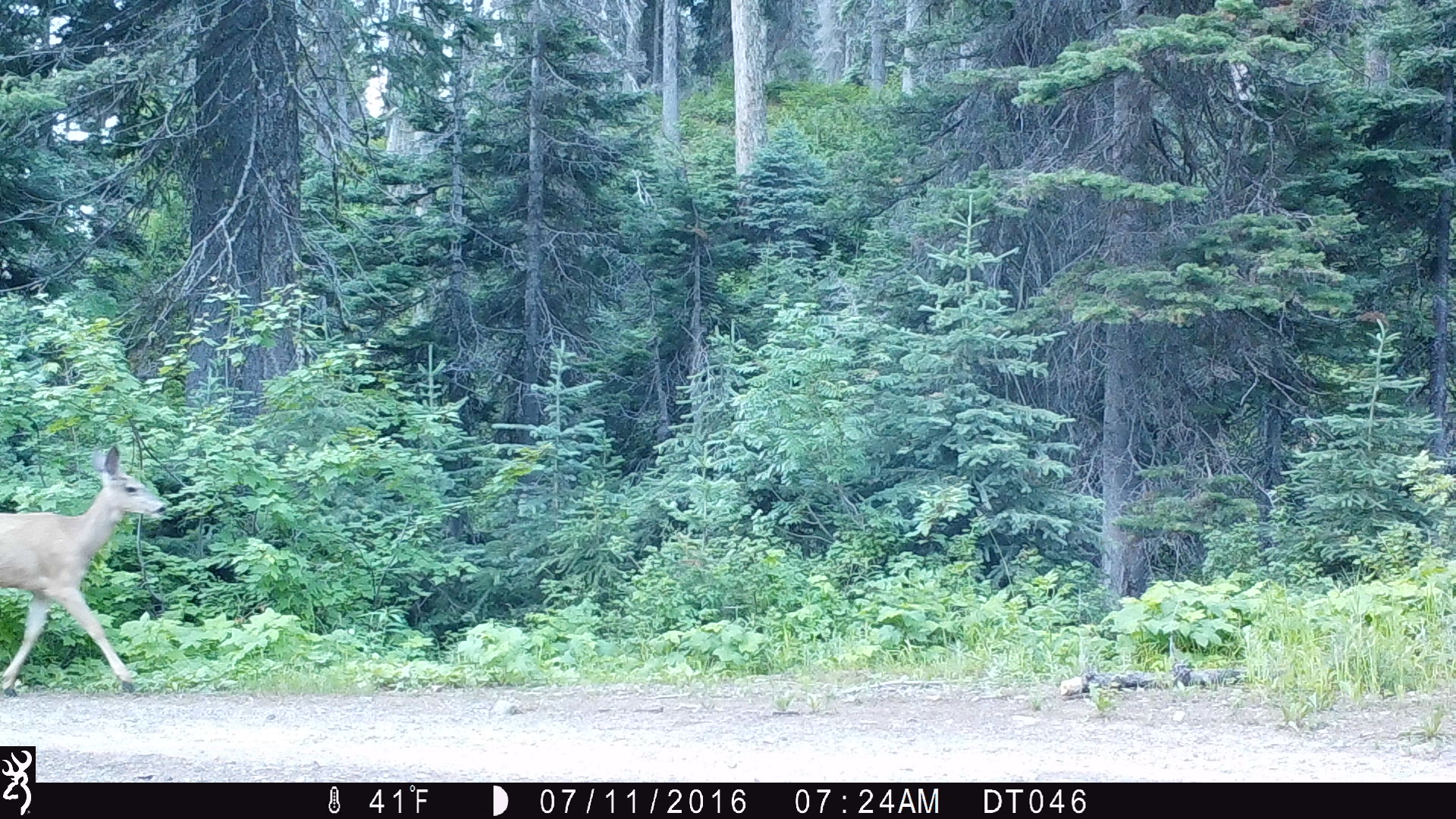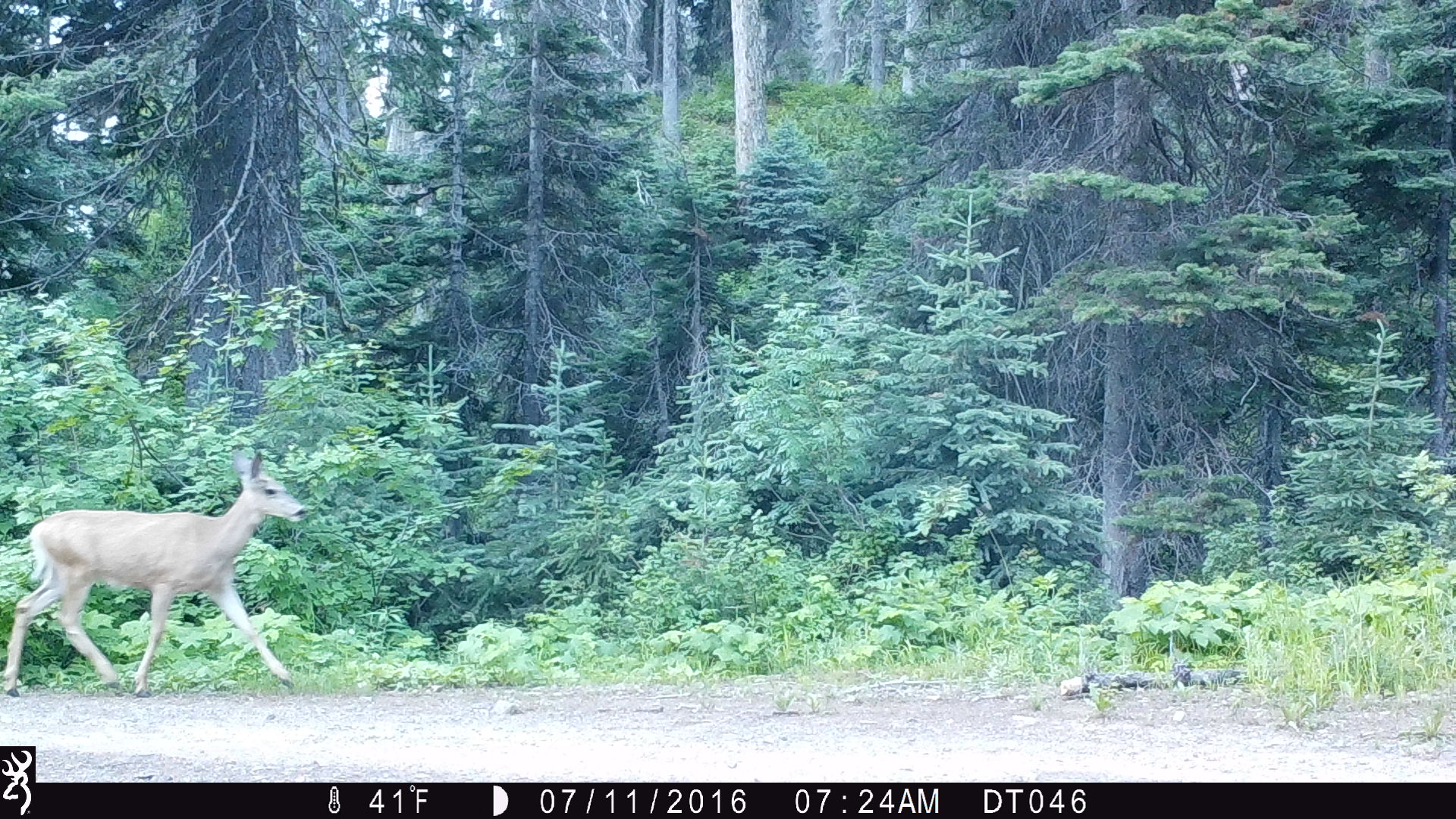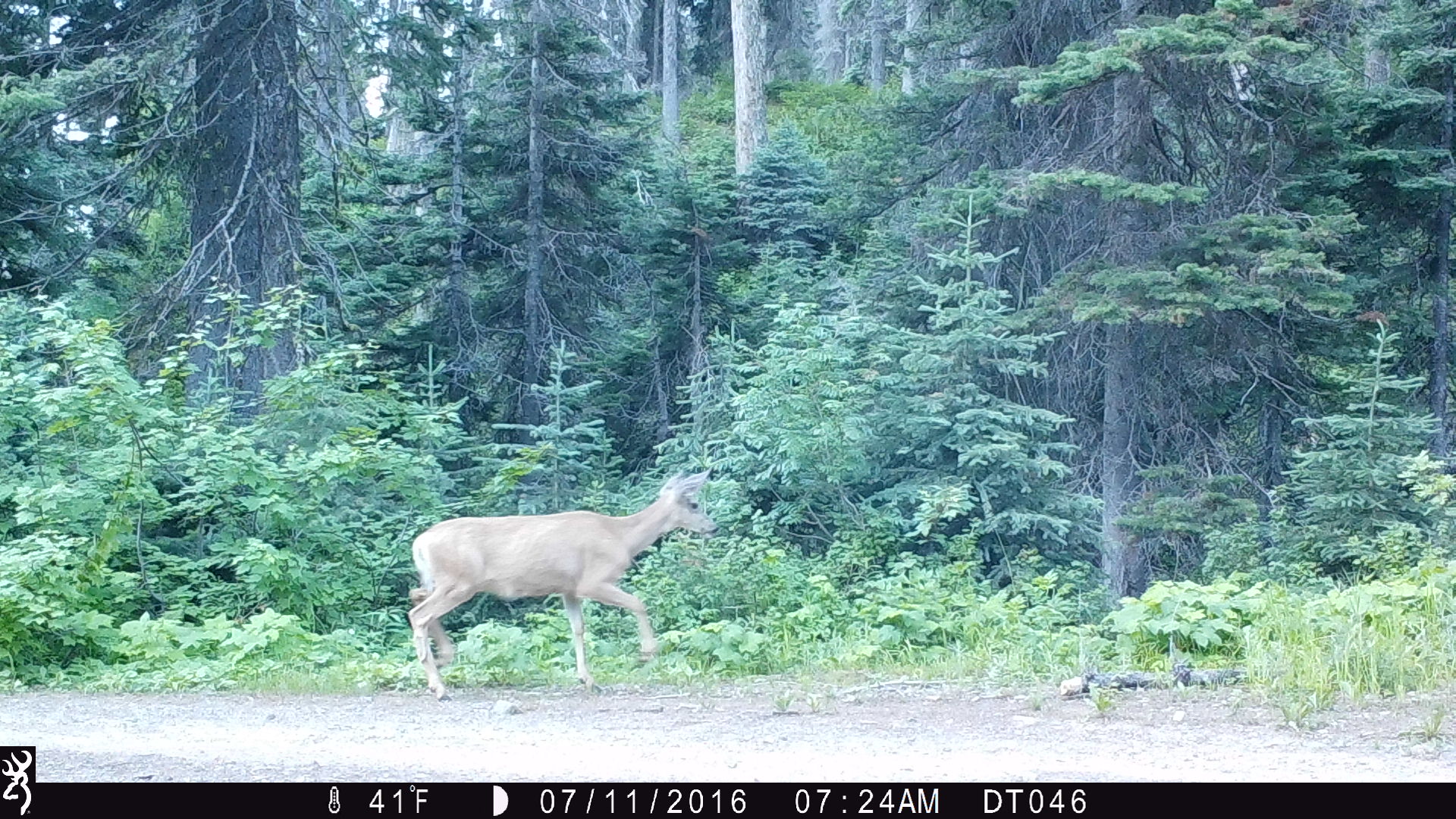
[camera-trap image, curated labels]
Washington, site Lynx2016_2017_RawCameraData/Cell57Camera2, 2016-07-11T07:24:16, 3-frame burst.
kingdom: Animalia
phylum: Chordata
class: Mammalia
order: Artiodactyla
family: Cervidae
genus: Odocoileus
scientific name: Odocoileus hemionus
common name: mule deer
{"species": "Odocoileus hemionus (mule deer)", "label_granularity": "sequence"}